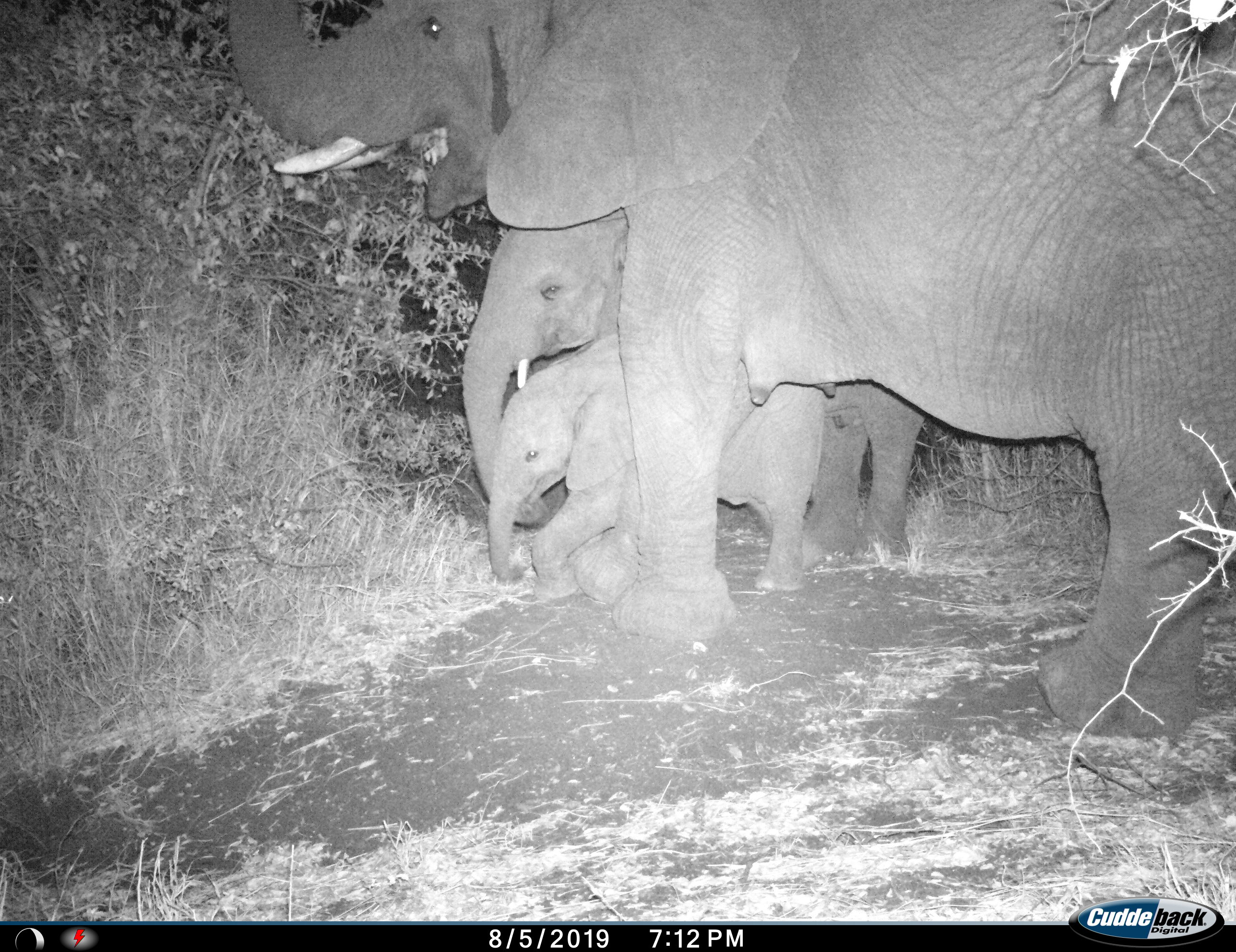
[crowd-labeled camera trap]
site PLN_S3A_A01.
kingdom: Animalia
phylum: Chordata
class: Mammalia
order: Proboscidea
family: Elephantidae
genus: Loxodonta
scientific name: Loxodonta africana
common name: african bush elephant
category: elephant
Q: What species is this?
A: Elephant (african bush elephant) (Loxodonta africana).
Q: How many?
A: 3.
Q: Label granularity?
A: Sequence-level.